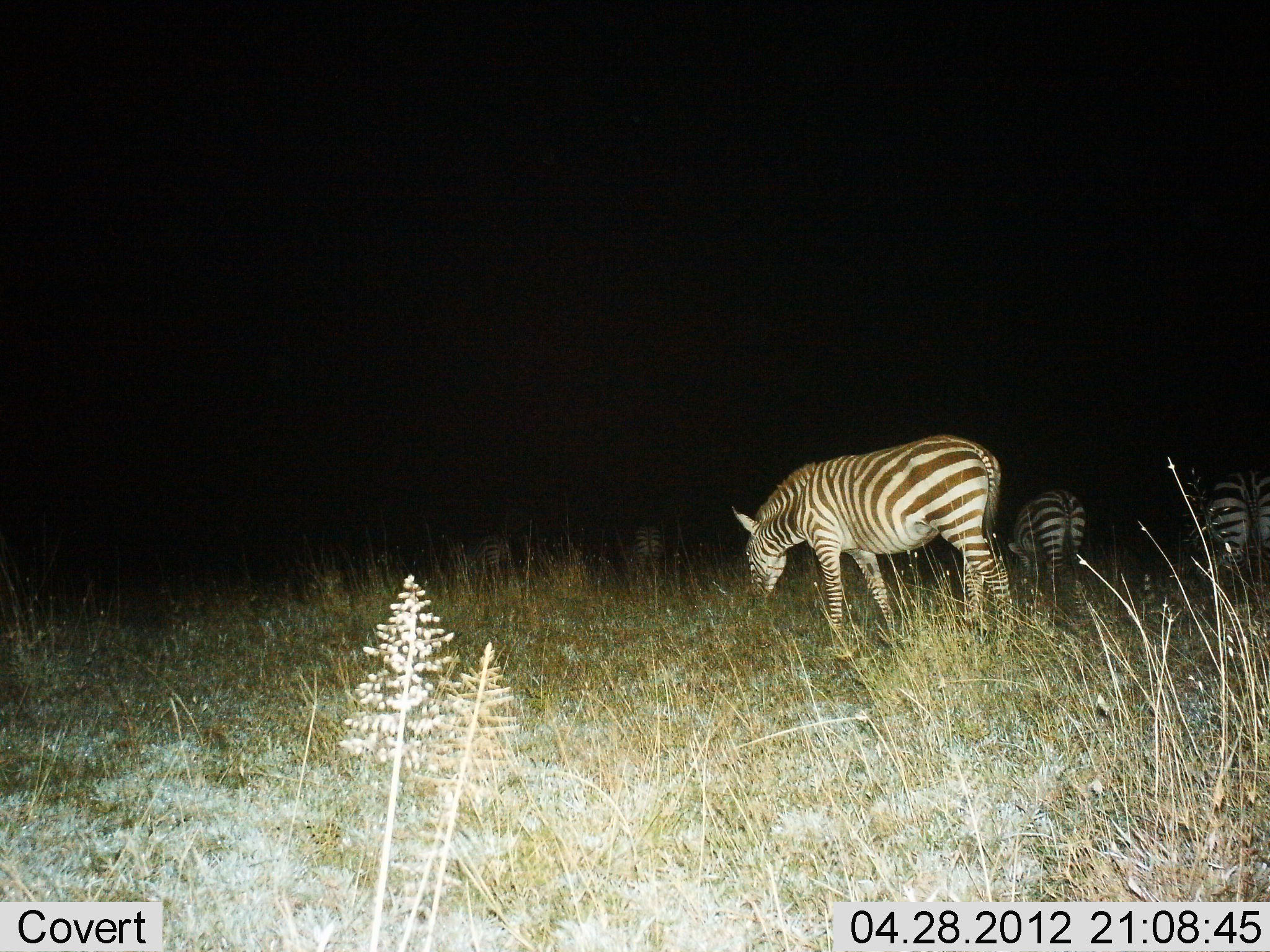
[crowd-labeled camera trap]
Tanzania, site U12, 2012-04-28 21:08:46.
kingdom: Animalia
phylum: Chordata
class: Mammalia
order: Perissodactyla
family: Equidae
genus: Equus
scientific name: Equus quagga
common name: plains zebra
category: zebra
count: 5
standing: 22%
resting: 0%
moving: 11%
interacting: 0%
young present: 0%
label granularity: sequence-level